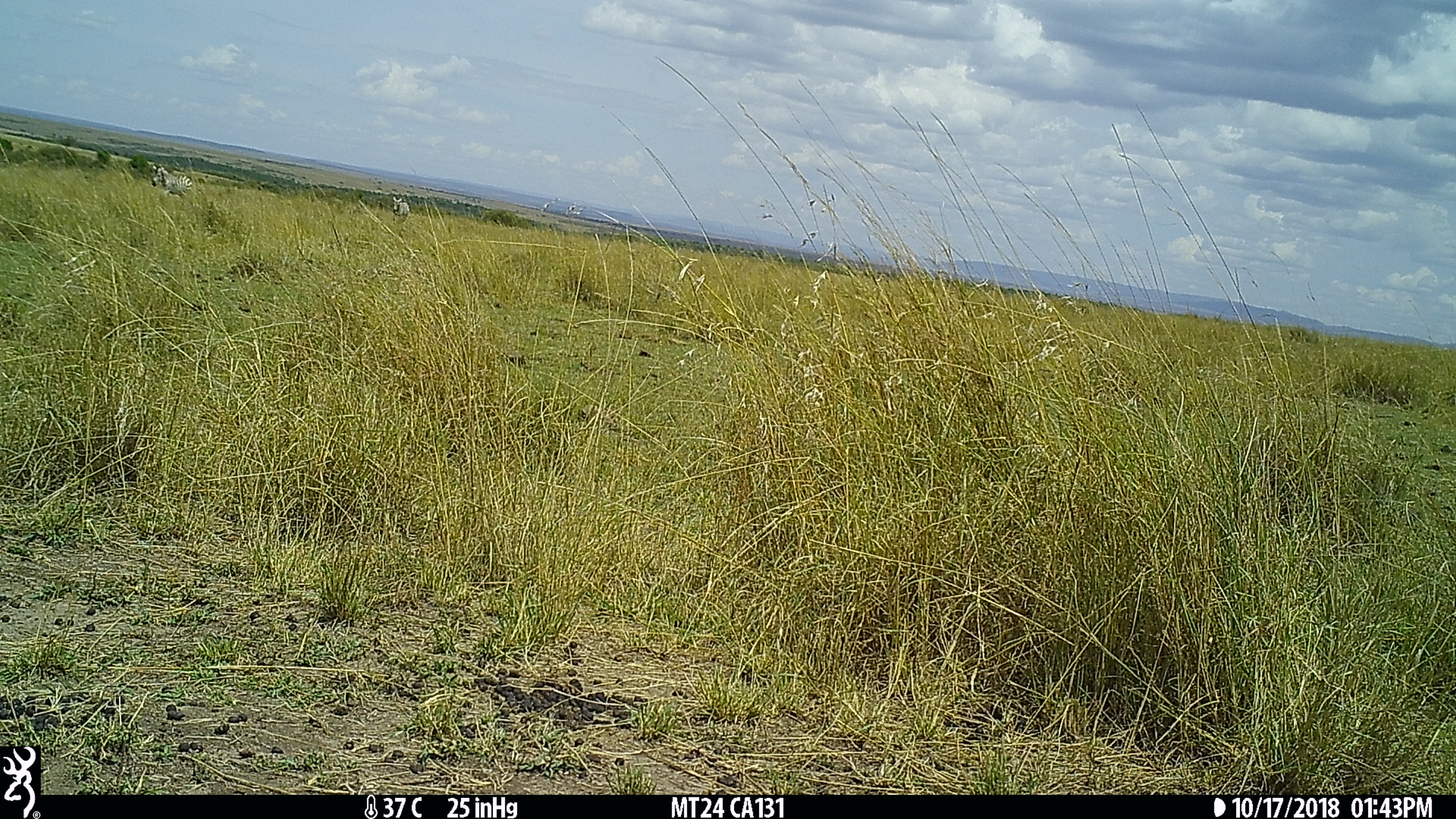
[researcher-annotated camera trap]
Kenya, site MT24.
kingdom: Animalia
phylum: Chordata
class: Mammalia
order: Perissodactyla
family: Equidae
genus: Equus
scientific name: Equus quagga burchellii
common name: burchell's zebra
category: zebra